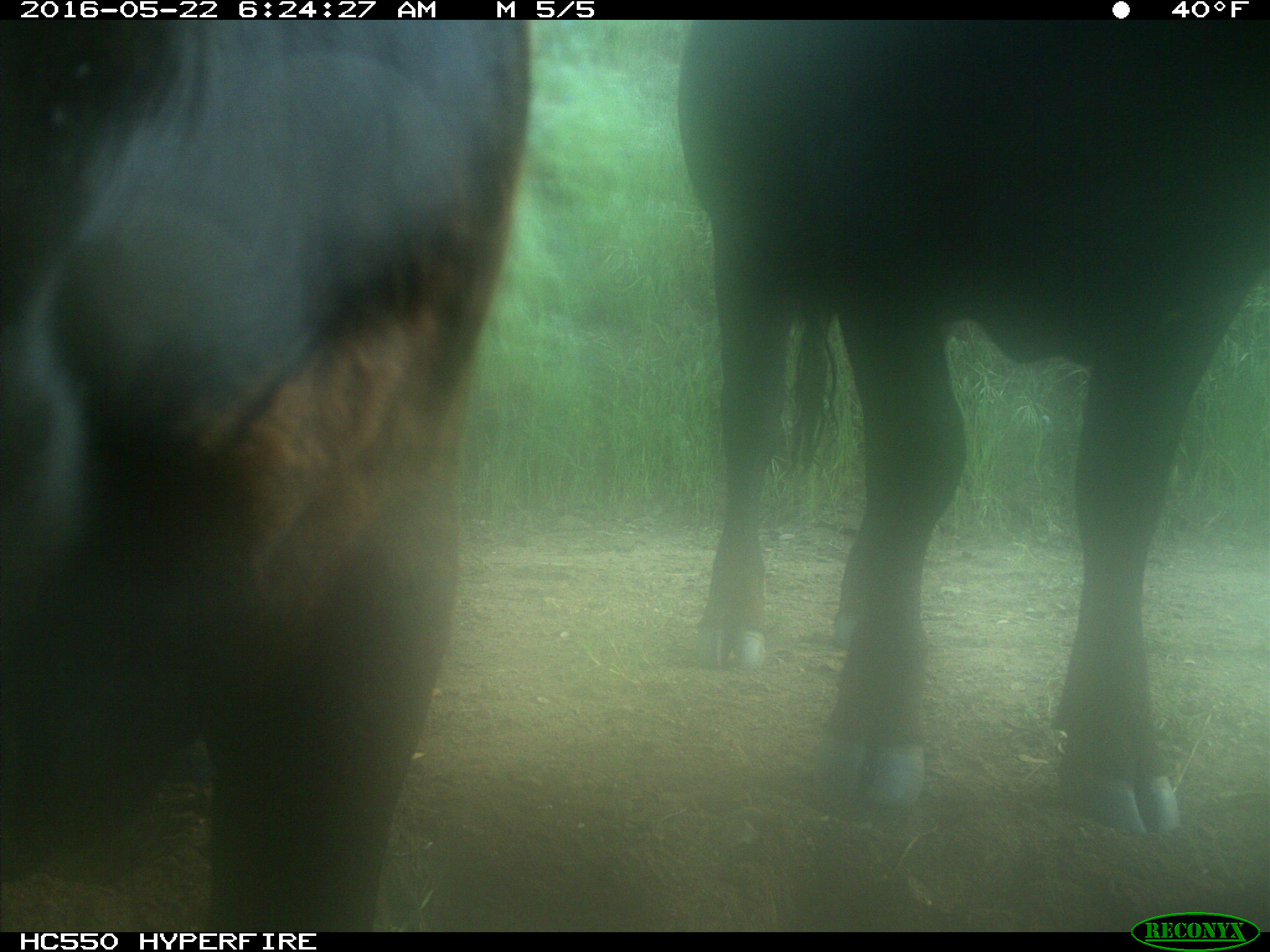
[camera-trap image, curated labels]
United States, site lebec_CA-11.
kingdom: Animalia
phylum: Chordata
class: Mammalia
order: Artiodactyla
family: Bovidae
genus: Bos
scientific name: Bos taurus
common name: domestic cow